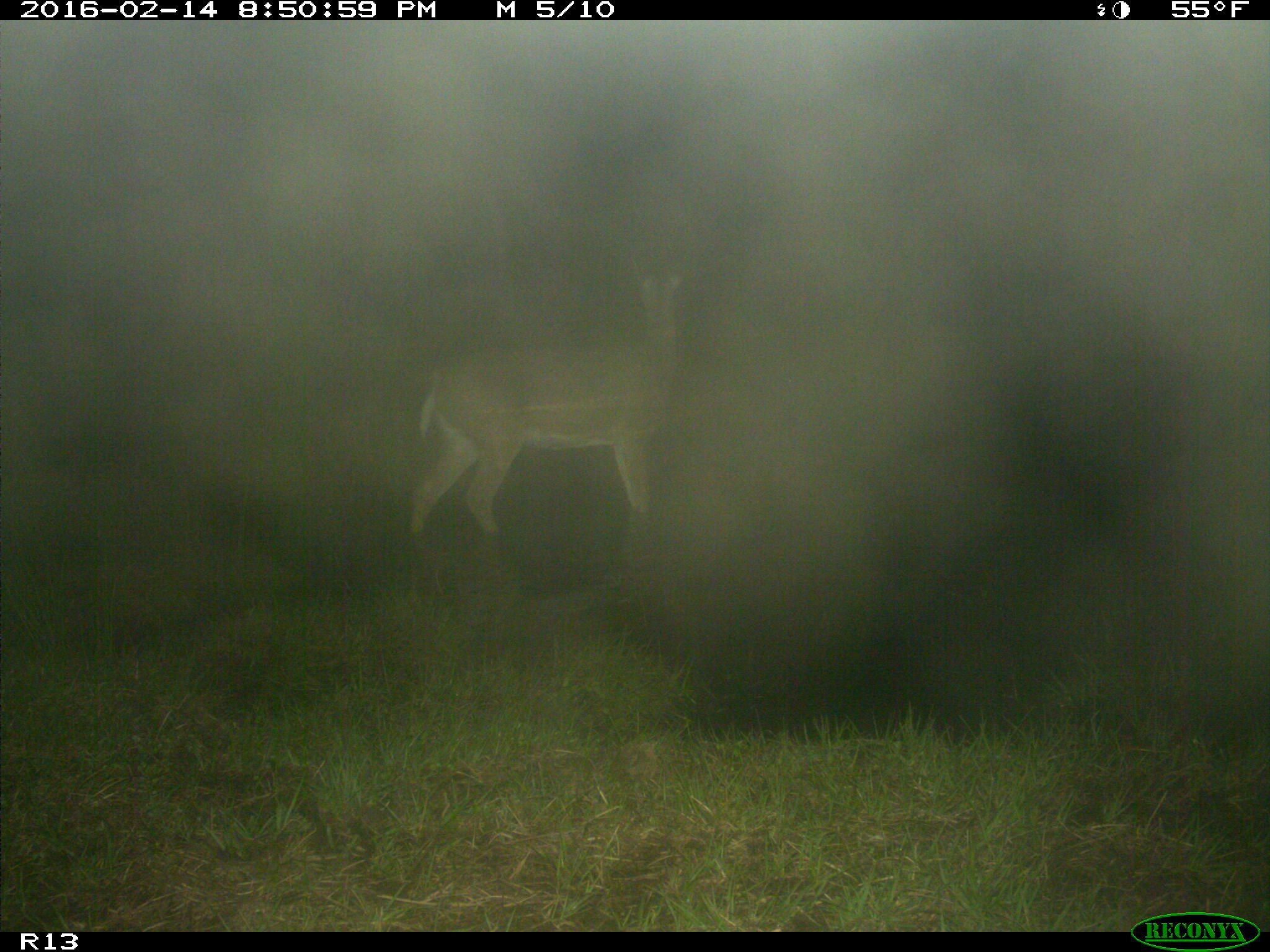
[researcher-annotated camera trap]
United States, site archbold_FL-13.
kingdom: Animalia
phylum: Chordata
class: Mammalia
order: Artiodactyla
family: Cervidae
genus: Odocoileus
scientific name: Odocoileus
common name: deer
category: unidentified deer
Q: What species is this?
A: Unidentified deer (deer) (Odocoileus).